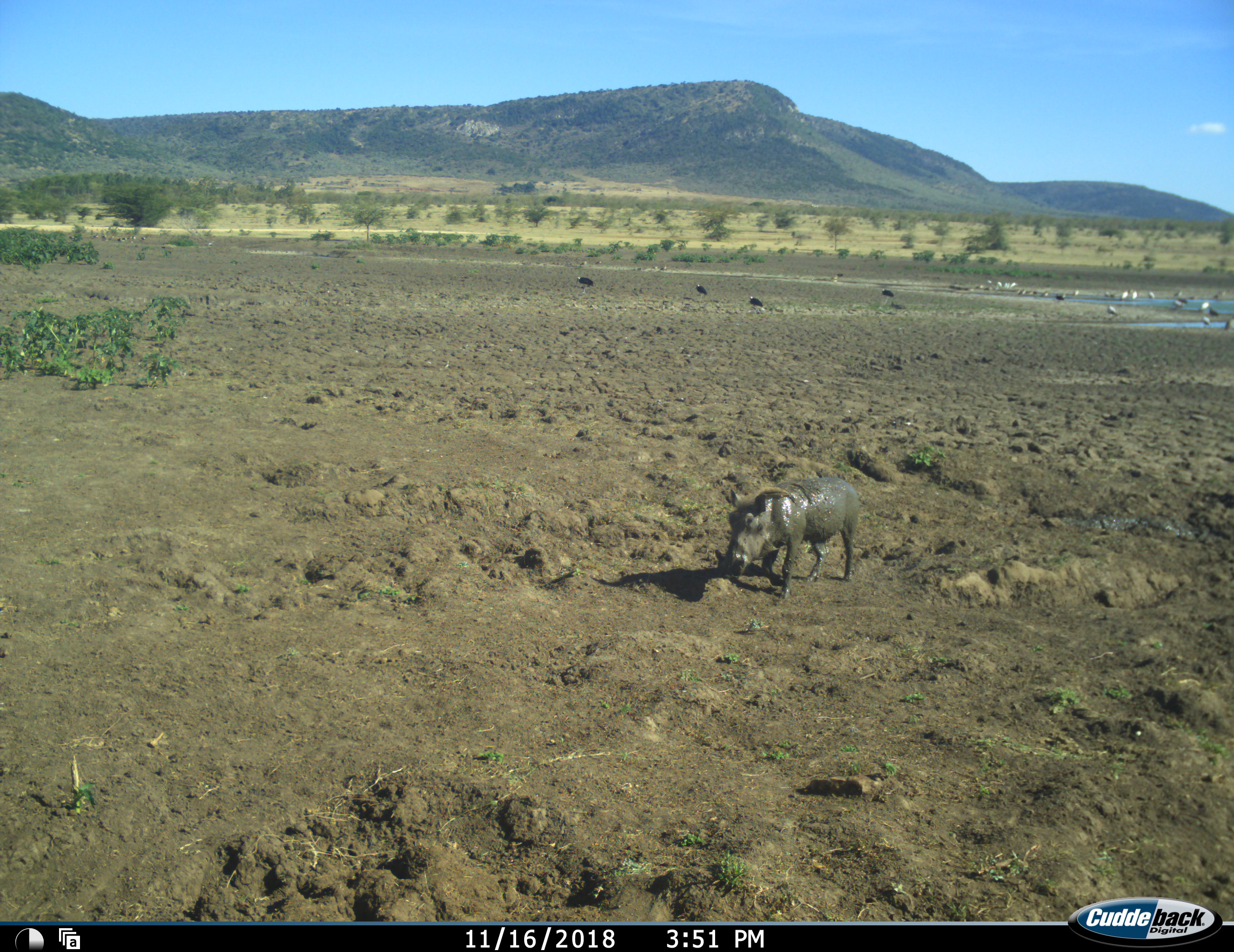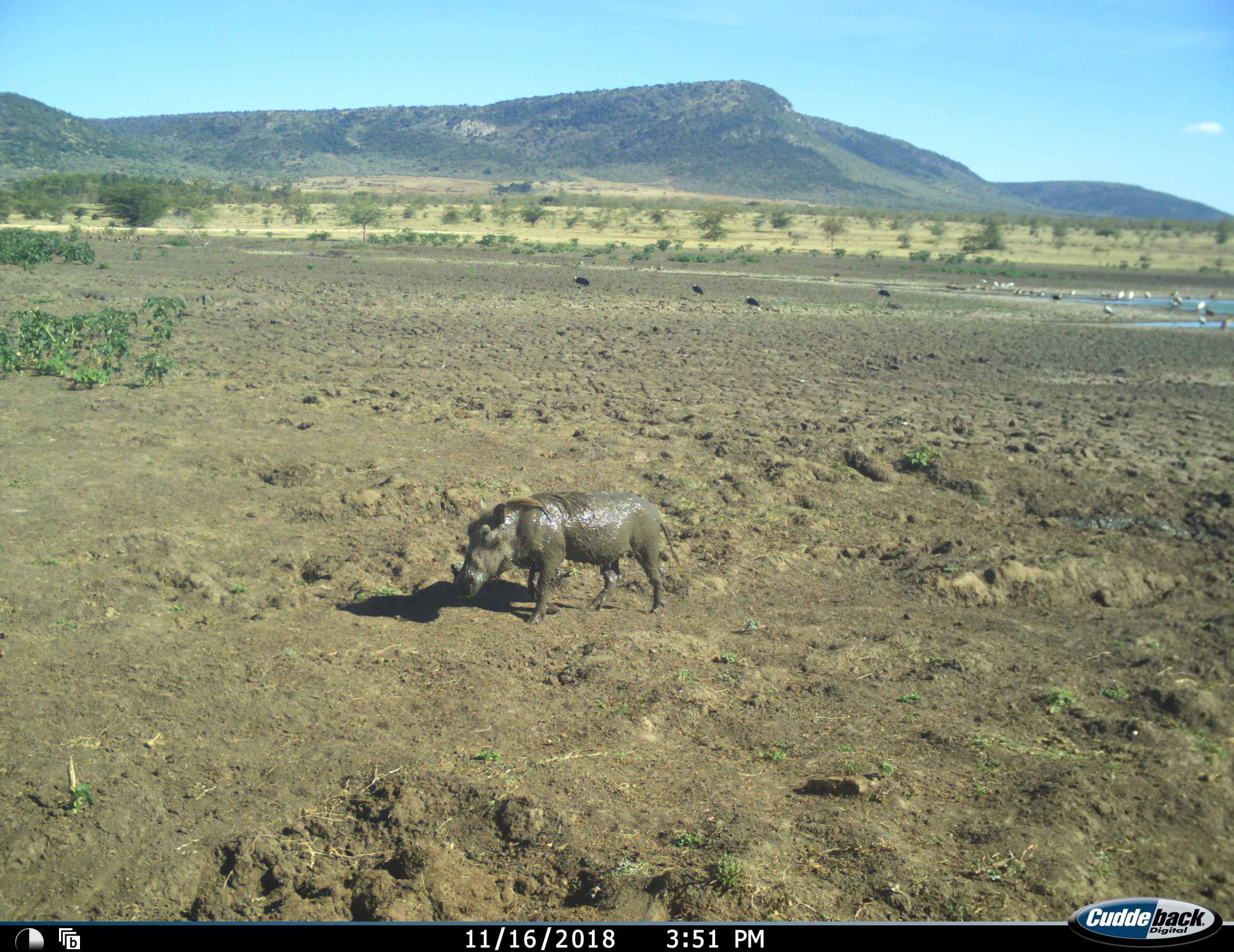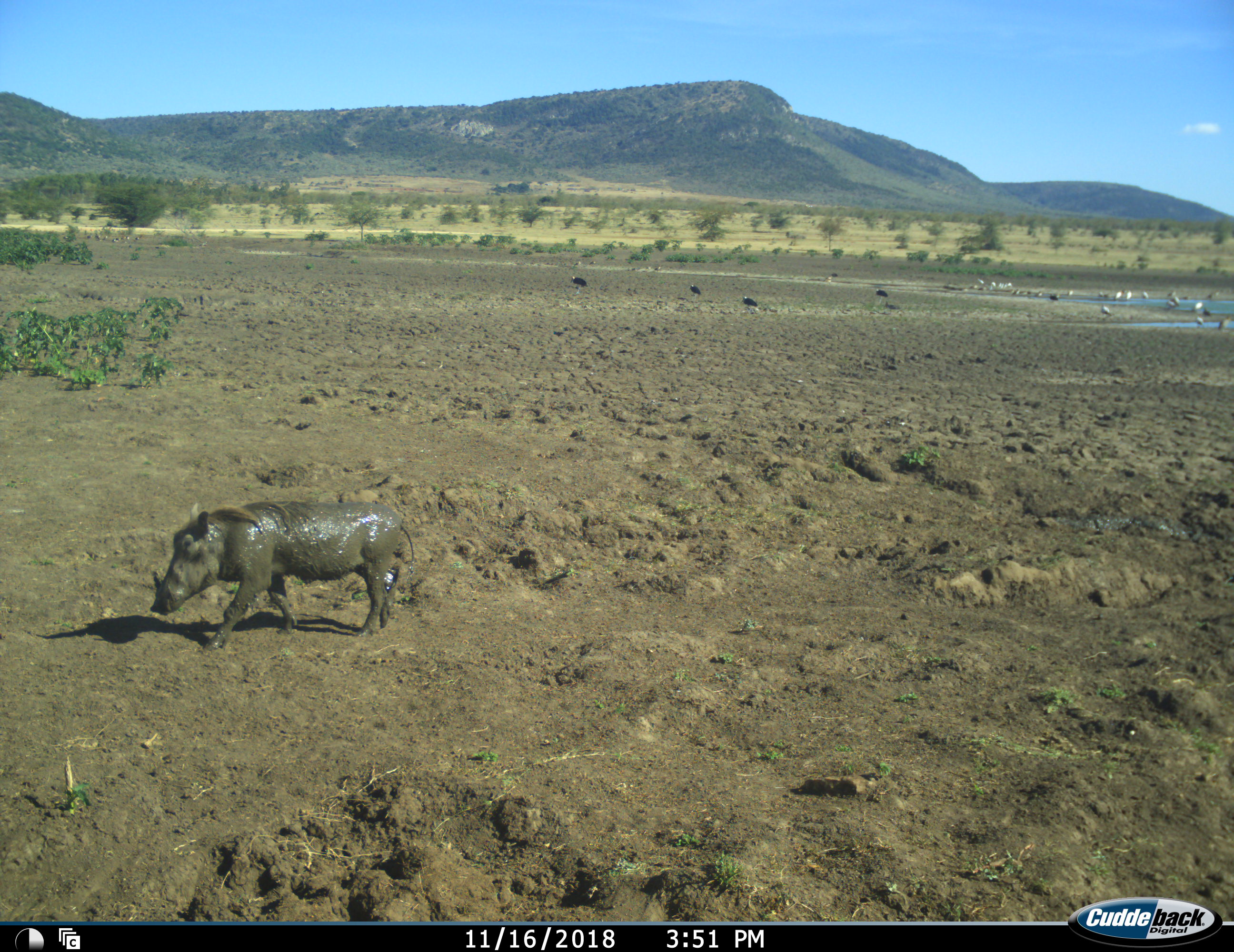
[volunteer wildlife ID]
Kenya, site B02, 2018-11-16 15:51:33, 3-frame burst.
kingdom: Animalia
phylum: Chordata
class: Aves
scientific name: Aves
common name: bird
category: birdother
Birdother (bird) (Aves), count 11-50. Behavior (volunteer vote fractions): standing 50%, resting 33%, moving 33%, interacting 0%. Young present (vote fraction): 0%. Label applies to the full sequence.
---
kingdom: Animalia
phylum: Chordata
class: Mammalia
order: Artiodactyla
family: Suidae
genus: Phacochoerus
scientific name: Phacochoerus africanus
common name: warthog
Warthog (Phacochoerus africanus), count 1. Behavior (volunteer vote fractions): standing 10%, resting 0%, moving 100%, interacting 0%. Young present (vote fraction): 0%. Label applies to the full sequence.